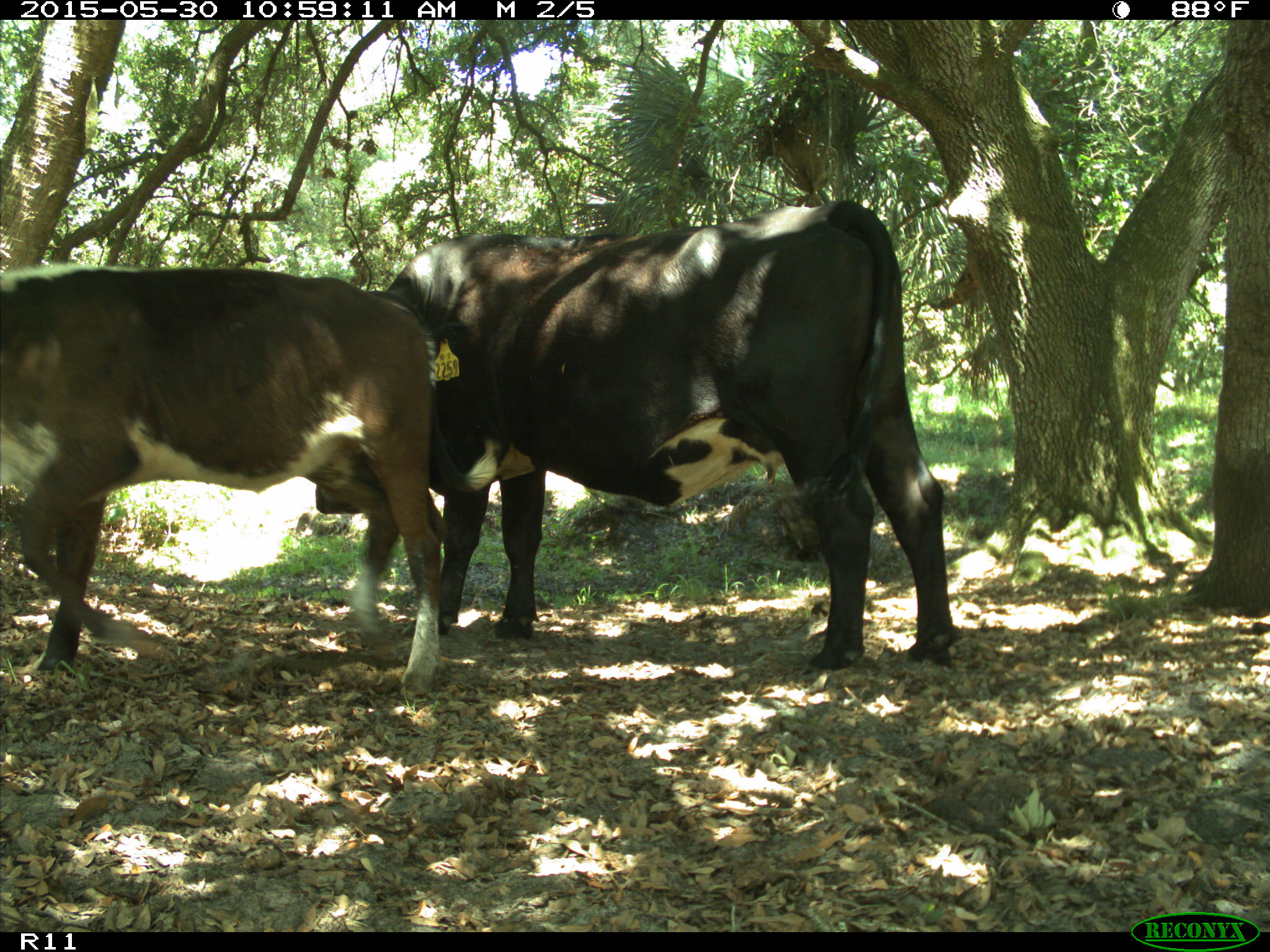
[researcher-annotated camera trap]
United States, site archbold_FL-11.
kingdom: Animalia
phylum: Chordata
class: Mammalia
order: Artiodactyla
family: Bovidae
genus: Bos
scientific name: Bos taurus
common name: domestic cow